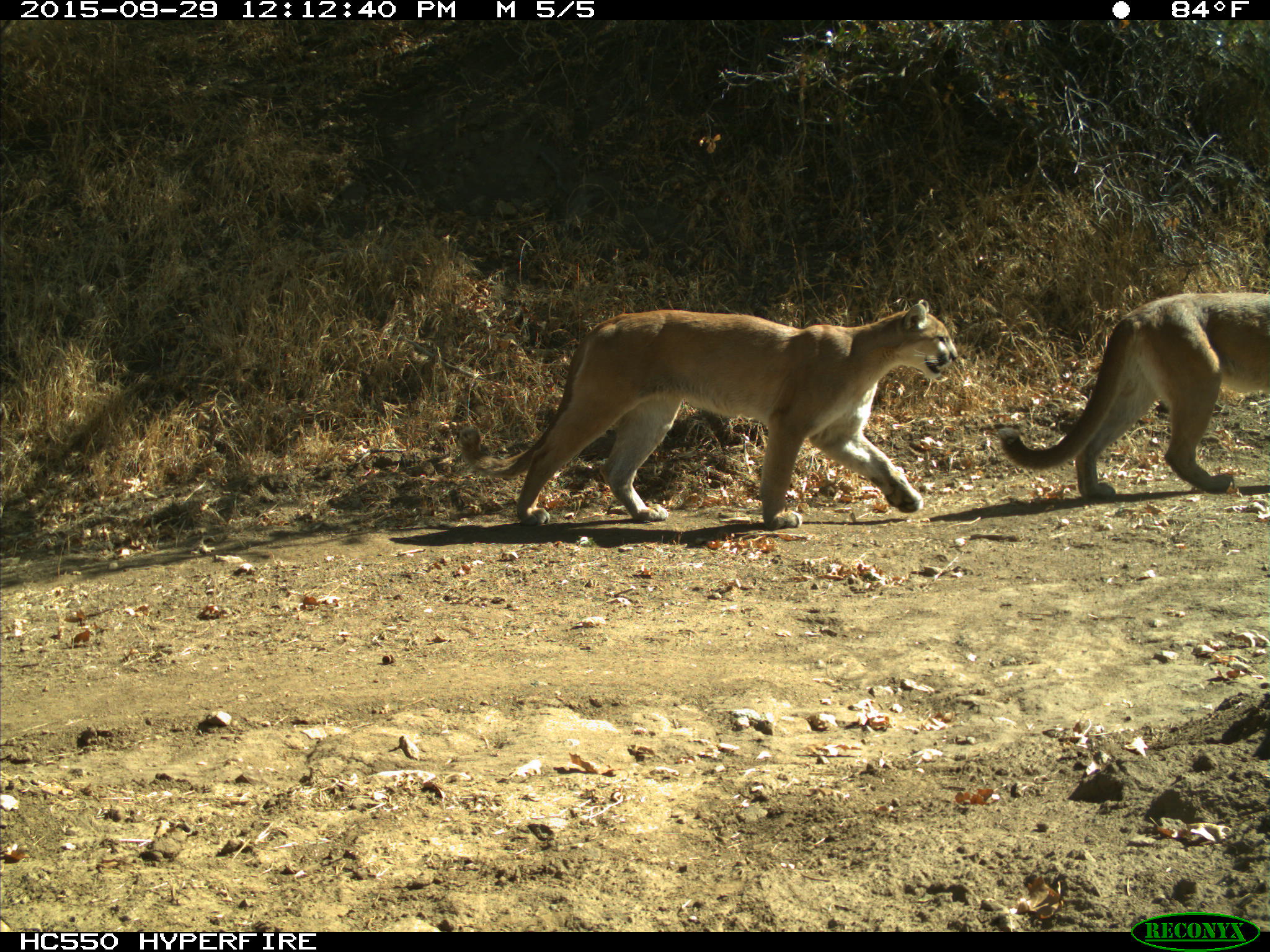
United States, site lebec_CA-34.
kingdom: Animalia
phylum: Chordata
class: Mammalia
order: Carnivora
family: Felidae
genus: Puma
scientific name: Puma concolor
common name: mountain lion